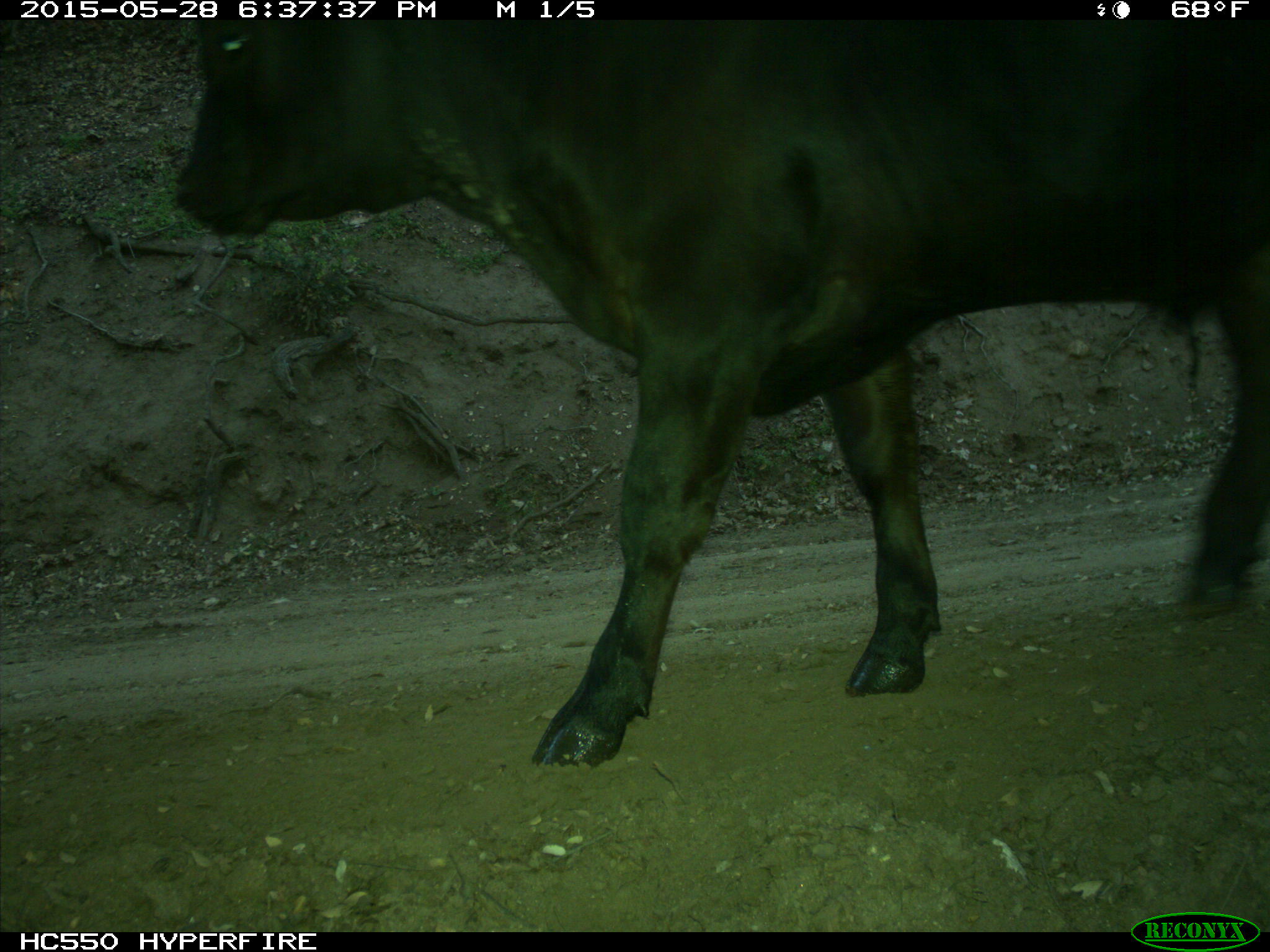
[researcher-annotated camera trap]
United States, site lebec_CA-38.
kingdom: Animalia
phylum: Chordata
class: Mammalia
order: Artiodactyla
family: Bovidae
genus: Bos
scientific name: Bos taurus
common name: domestic cow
Bos taurus (domestic cow).